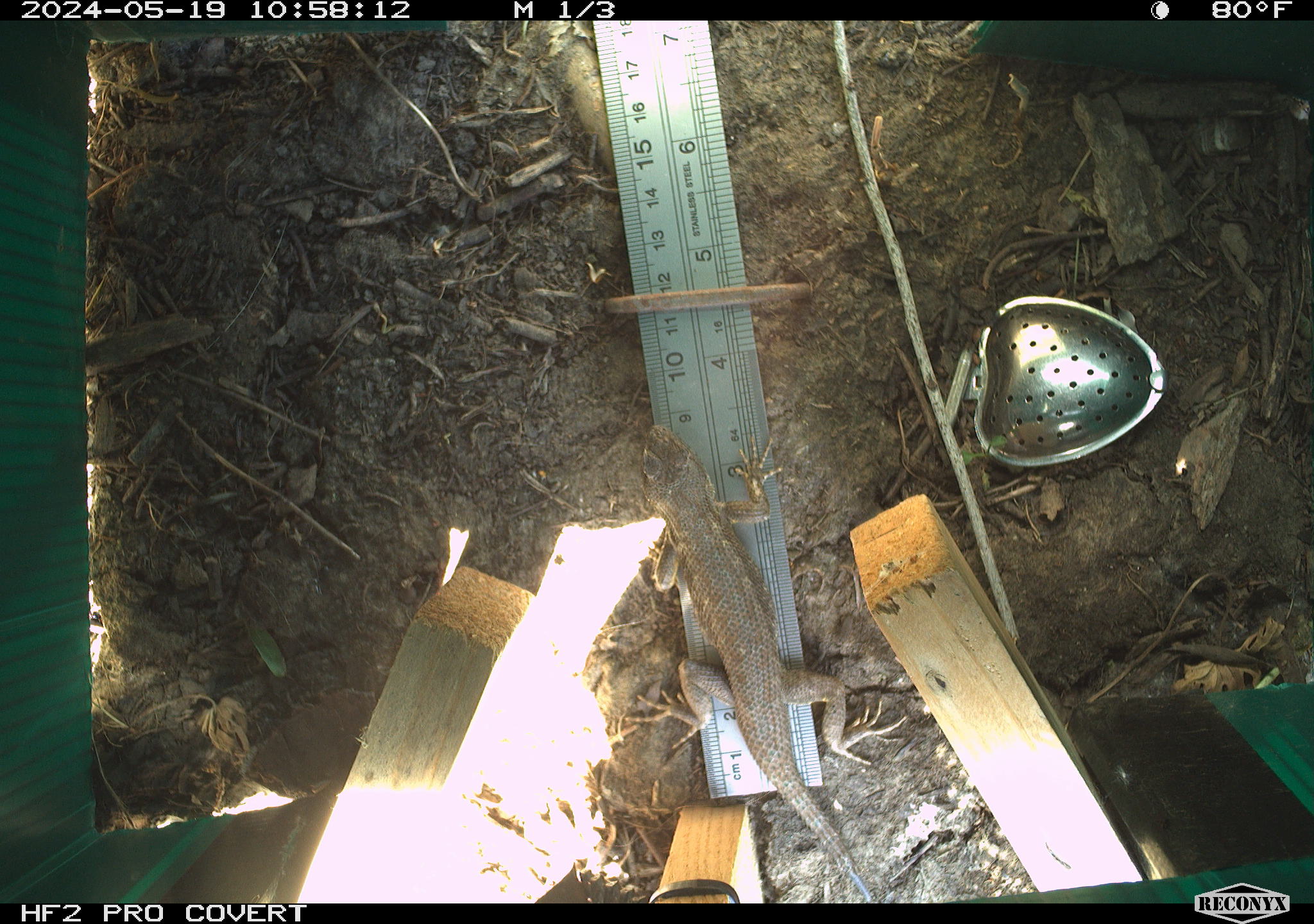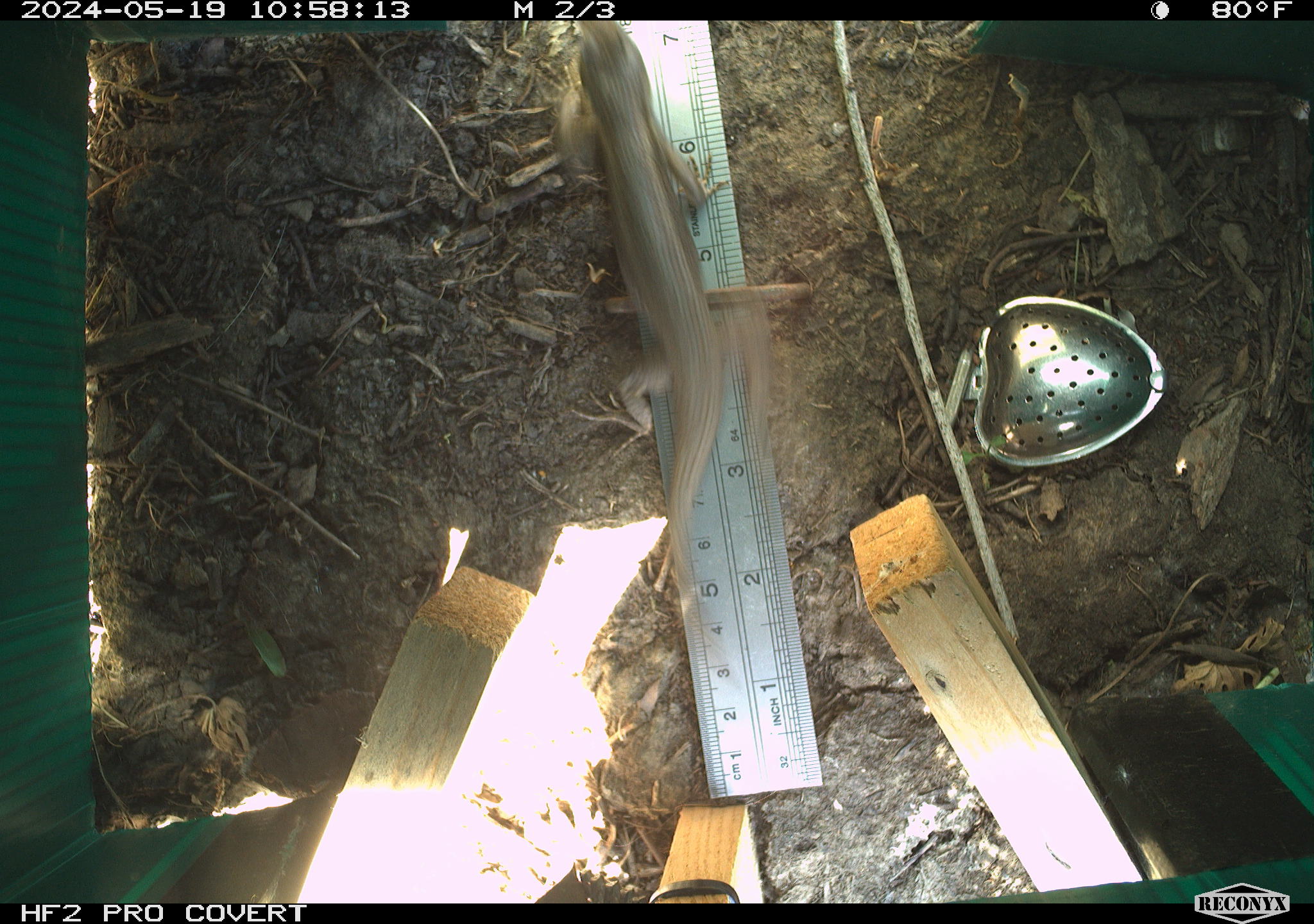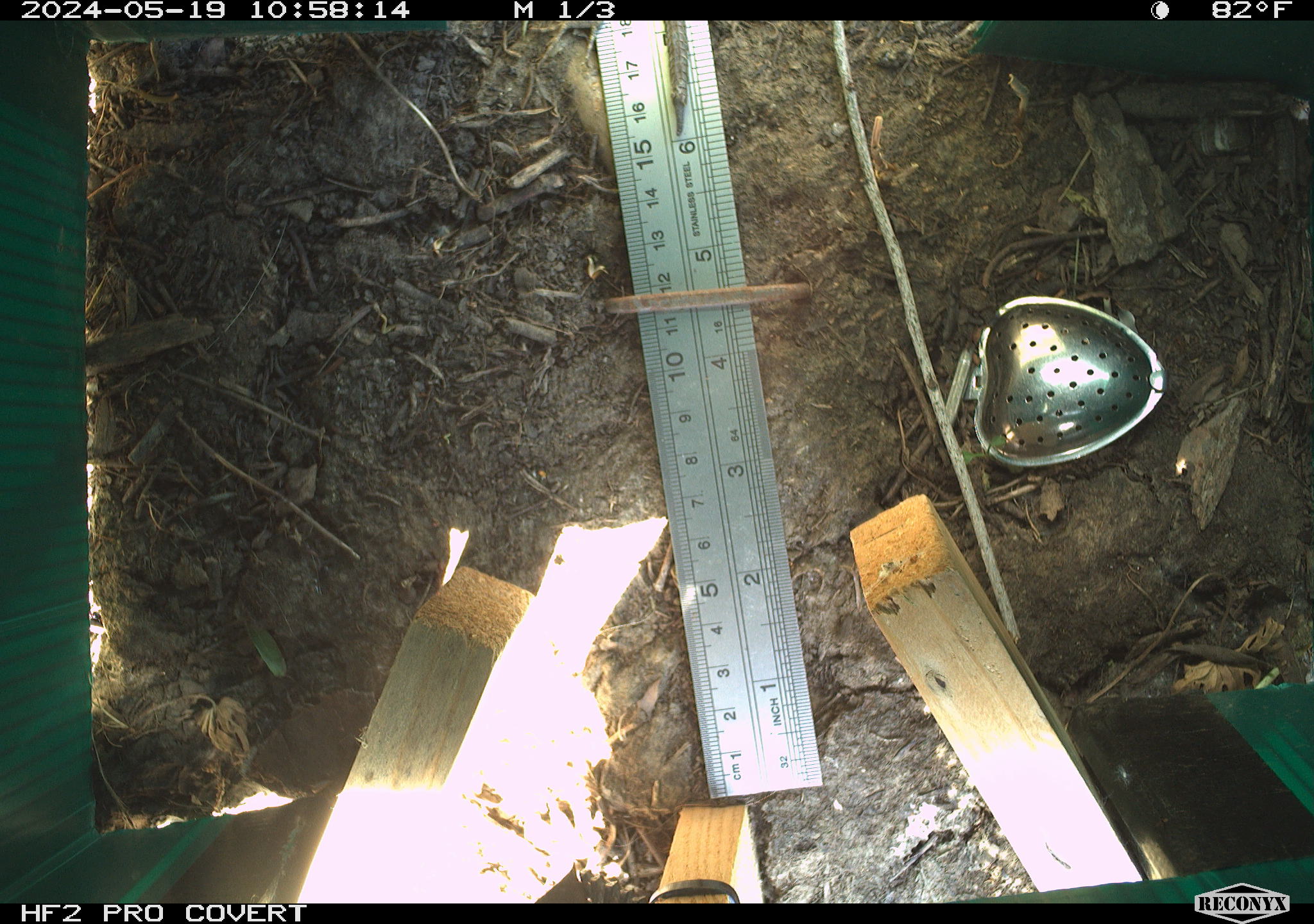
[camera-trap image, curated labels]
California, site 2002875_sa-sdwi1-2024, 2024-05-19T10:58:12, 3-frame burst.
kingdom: Animalia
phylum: Chordata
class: Reptilia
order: Squamata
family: Phrynosomatidae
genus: Sceloporus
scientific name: Sceloporus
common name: spiny lizards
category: sceloporus species